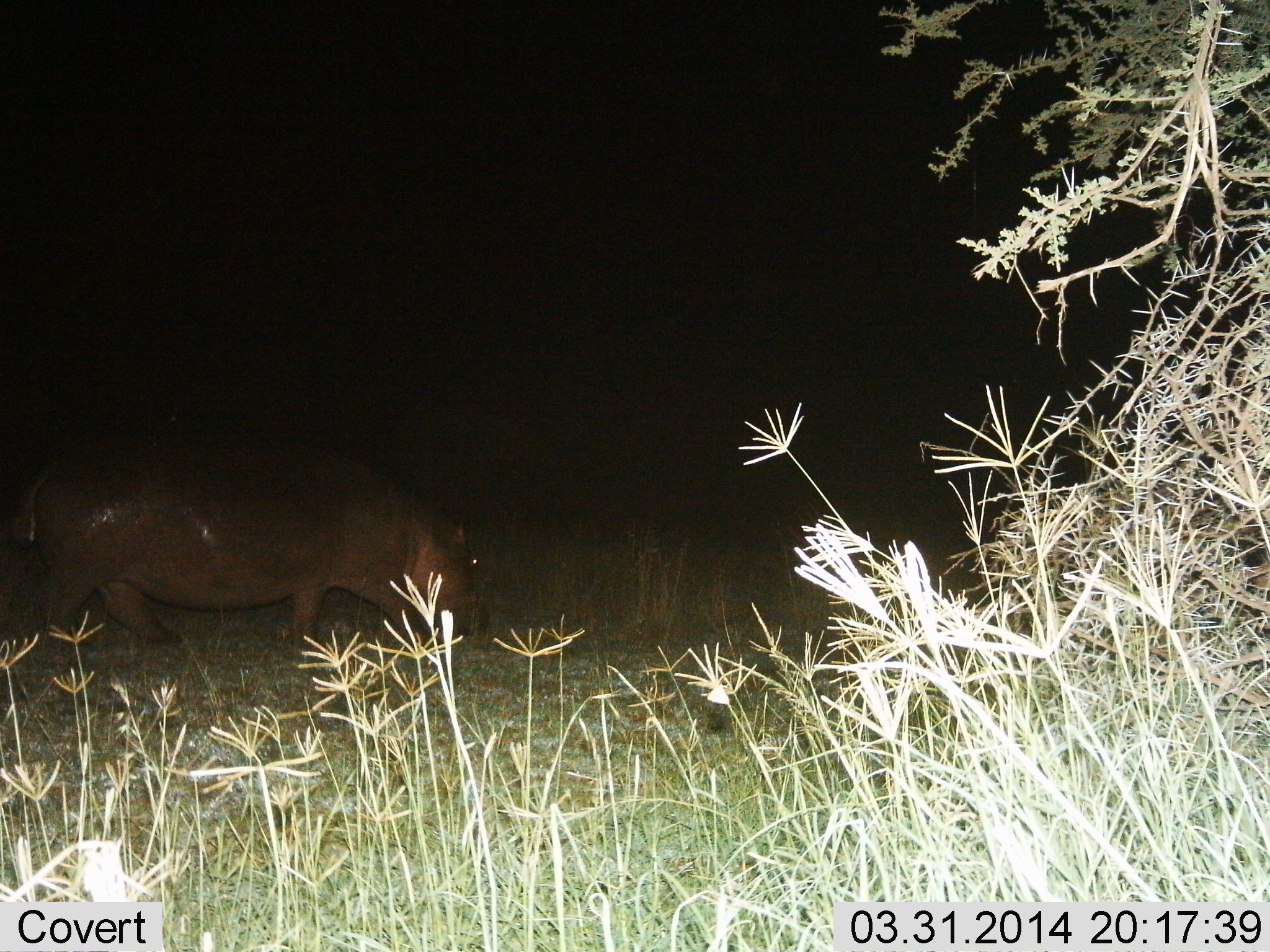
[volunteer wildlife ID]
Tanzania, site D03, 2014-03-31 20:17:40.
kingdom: Animalia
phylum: Chordata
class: Mammalia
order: Artiodactyla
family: Hippopotamidae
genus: Hippopotamus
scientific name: Hippopotamus amphibius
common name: hippopotamus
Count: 1.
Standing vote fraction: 10%.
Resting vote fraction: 0%.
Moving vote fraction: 80%.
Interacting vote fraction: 0%.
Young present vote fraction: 0%.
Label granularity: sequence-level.